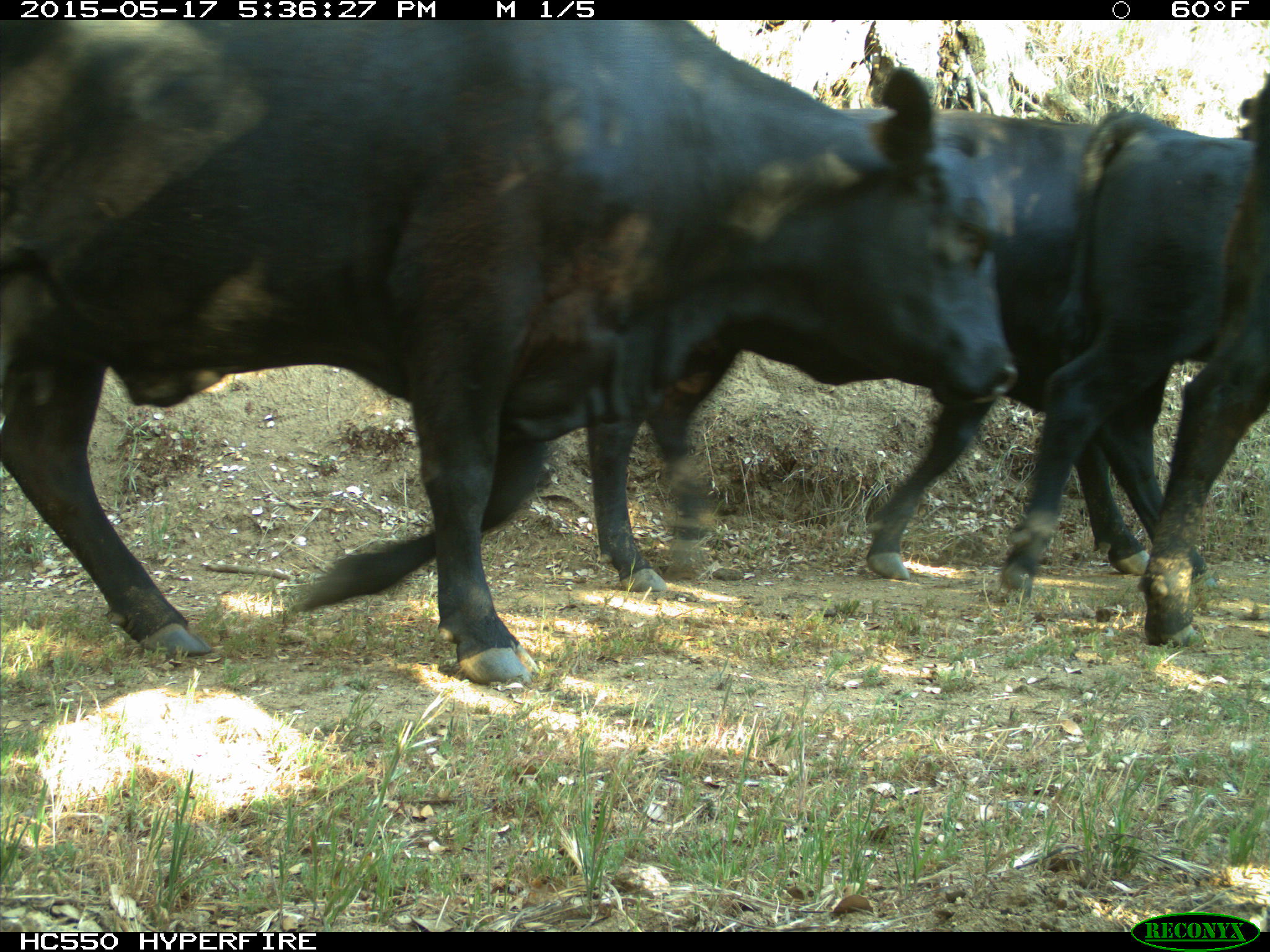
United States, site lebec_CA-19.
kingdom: Animalia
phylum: Chordata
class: Mammalia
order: Artiodactyla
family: Bovidae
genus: Bos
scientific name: Bos taurus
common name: domestic cow